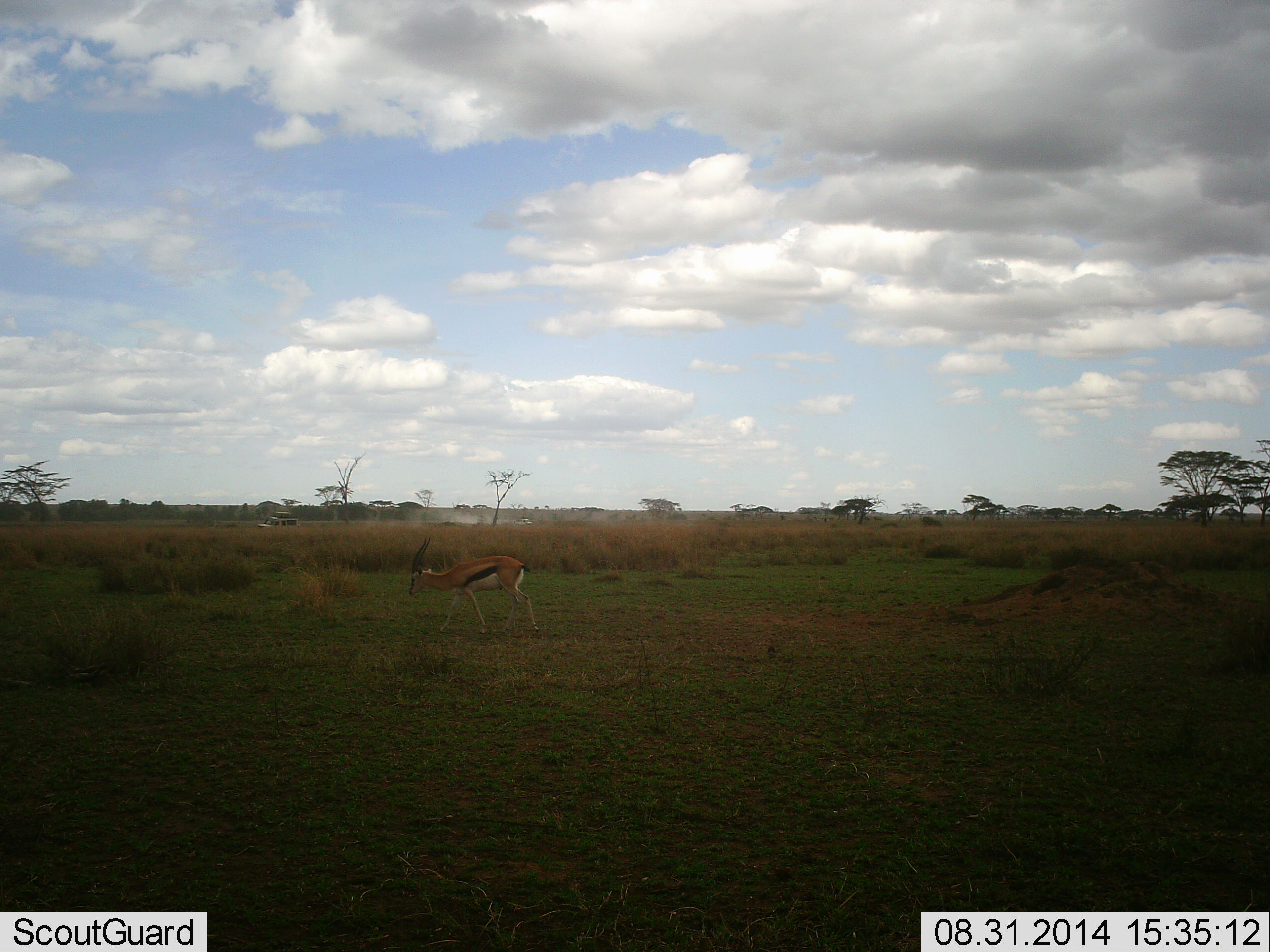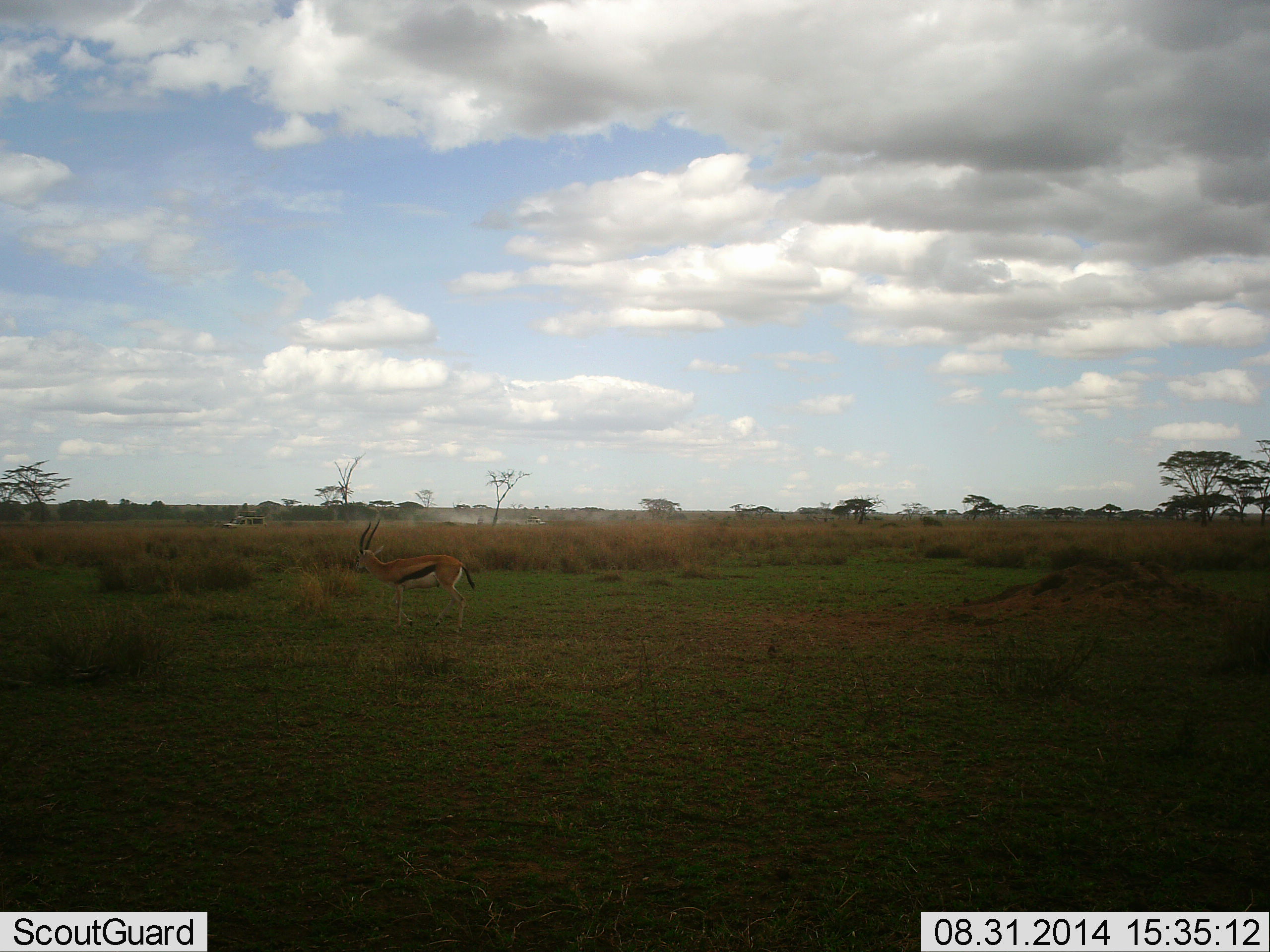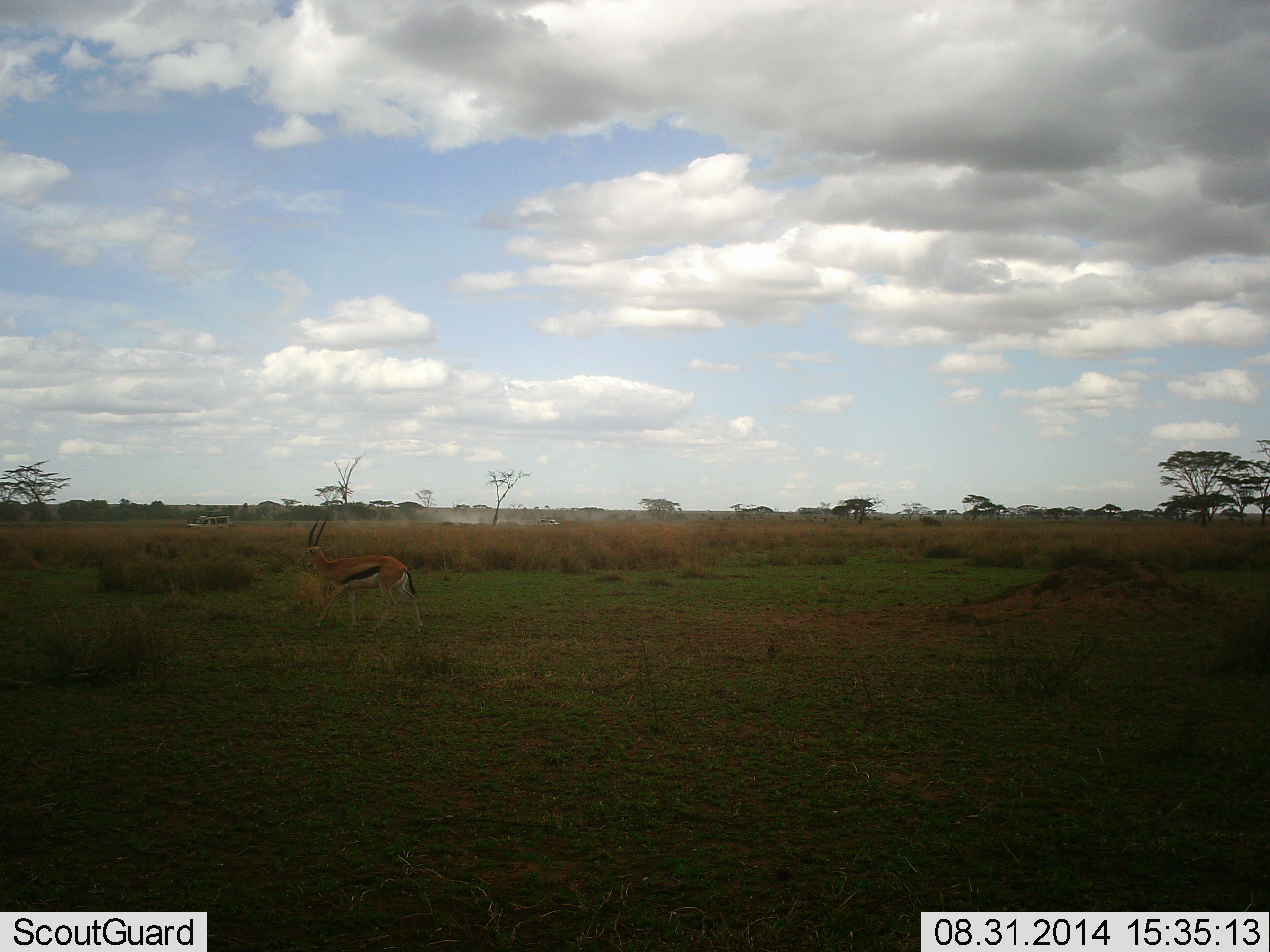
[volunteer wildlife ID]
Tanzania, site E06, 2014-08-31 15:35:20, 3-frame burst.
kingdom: Animalia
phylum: Chordata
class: Mammalia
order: Artiodactyla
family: Bovidae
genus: Eudorcas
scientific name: Eudorcas thomsonii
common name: thomson's gazelle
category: gazellethomsons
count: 1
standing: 26%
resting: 0%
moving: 74%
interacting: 0%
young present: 0%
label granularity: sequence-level